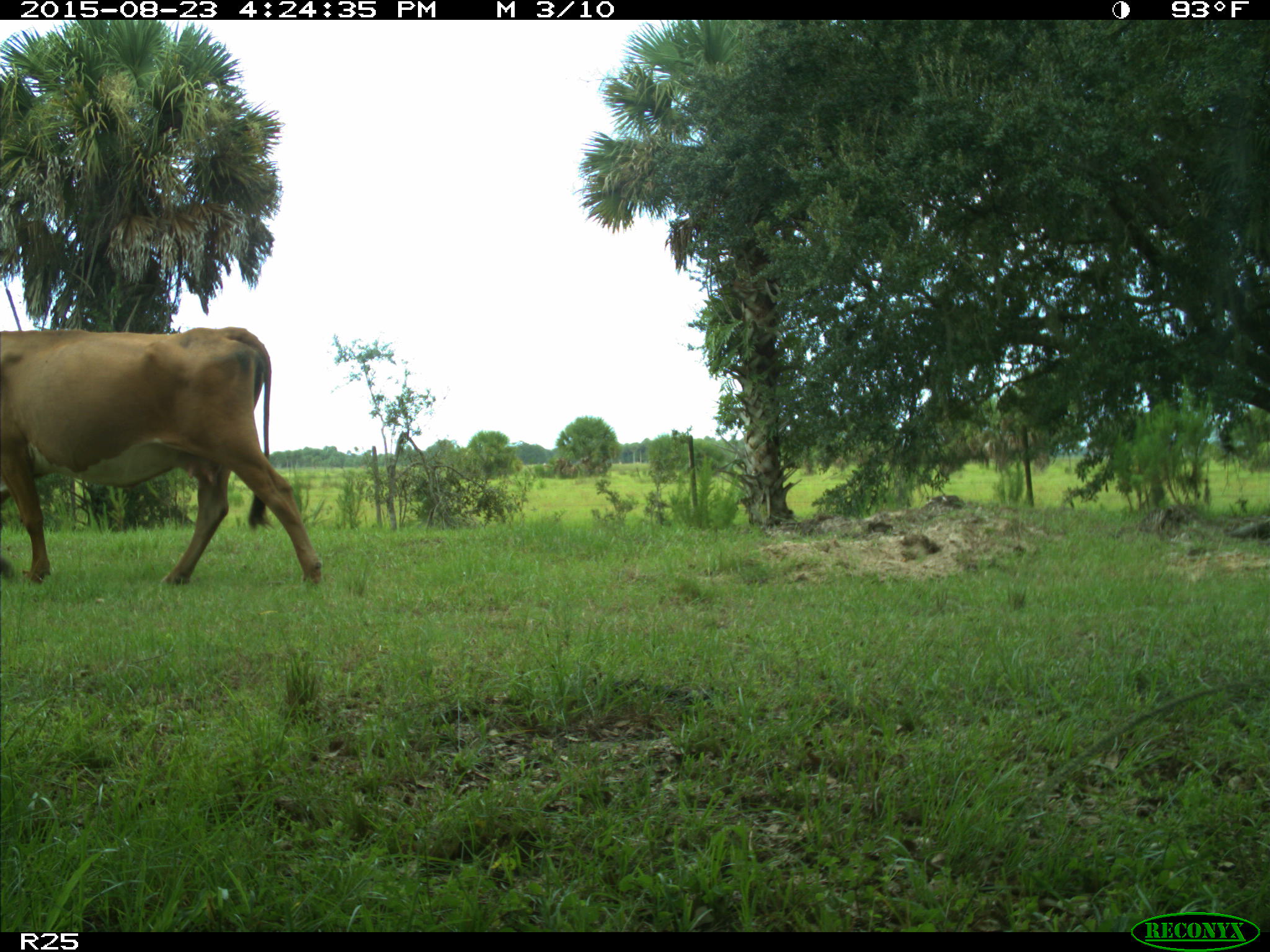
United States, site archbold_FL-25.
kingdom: Animalia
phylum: Chordata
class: Mammalia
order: Artiodactyla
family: Bovidae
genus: Bos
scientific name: Bos taurus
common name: domestic cow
Bos taurus (domestic cow).